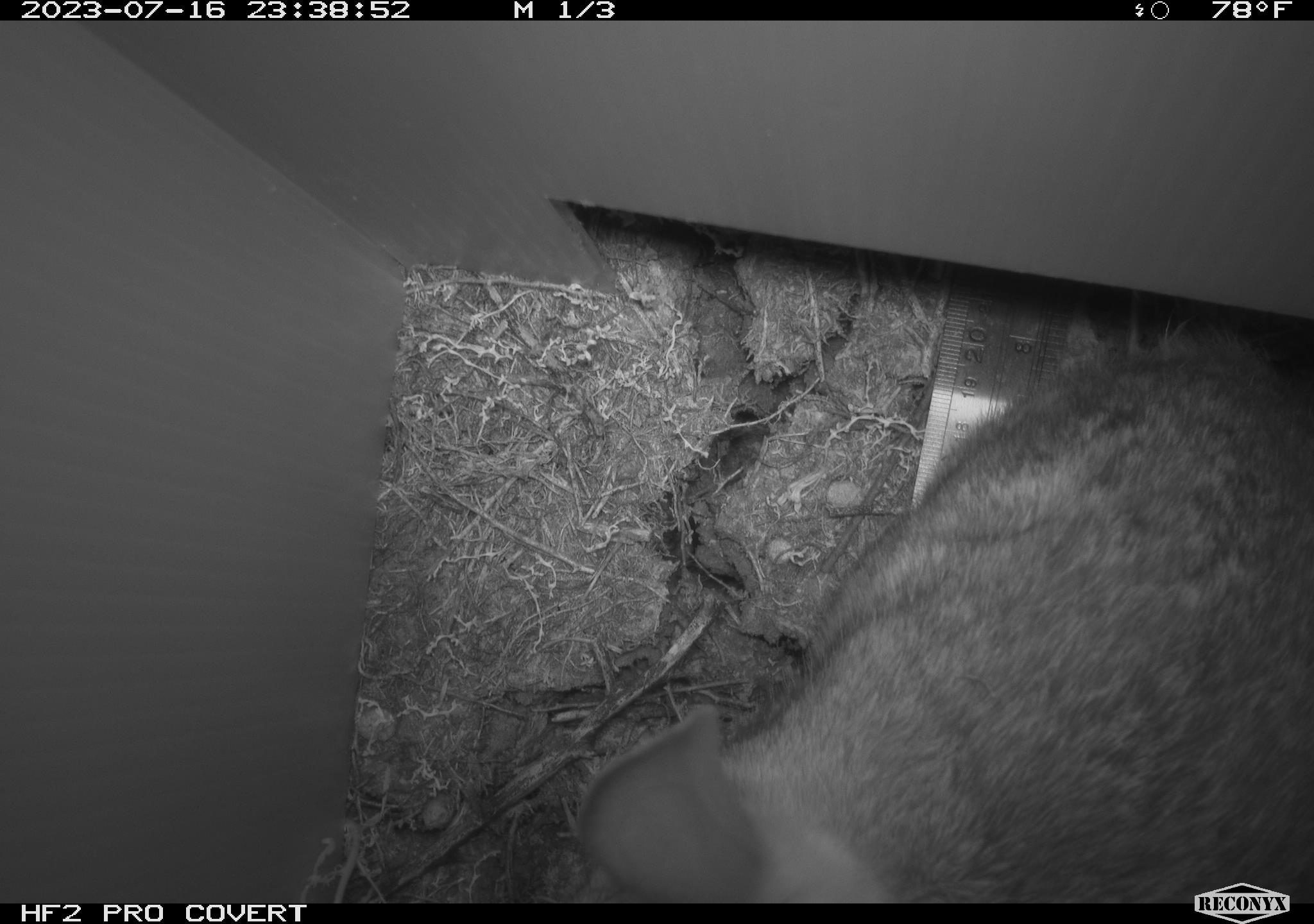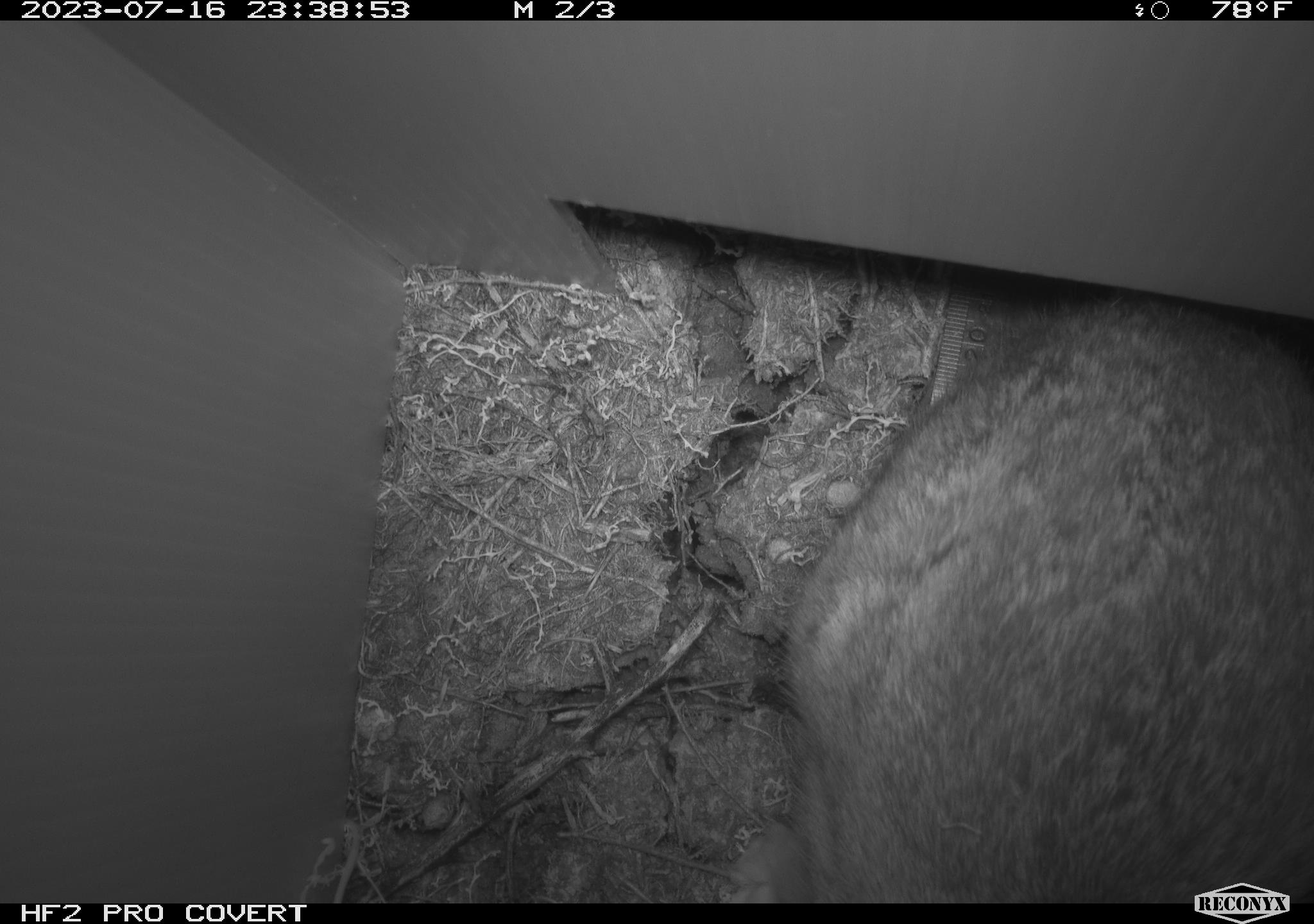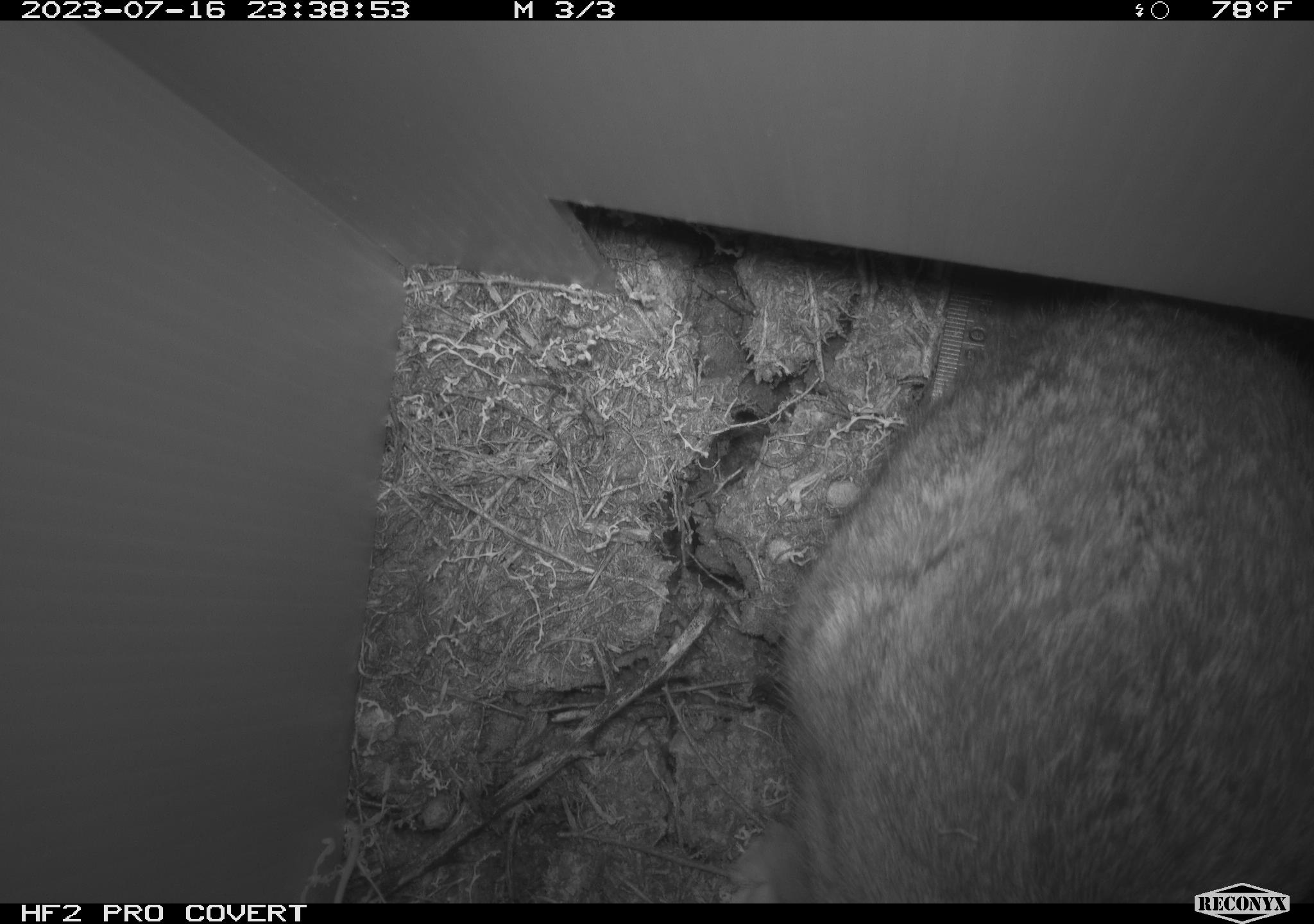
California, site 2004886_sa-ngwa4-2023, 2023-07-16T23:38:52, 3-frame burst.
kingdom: Animalia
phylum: Chordata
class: Mammalia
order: Lagomorpha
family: Leporidae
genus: Sylvilagus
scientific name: Sylvilagus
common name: cottontail rabbits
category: sylvilagus species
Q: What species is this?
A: Sylvilagus species (cottontail rabbits) (Sylvilagus).